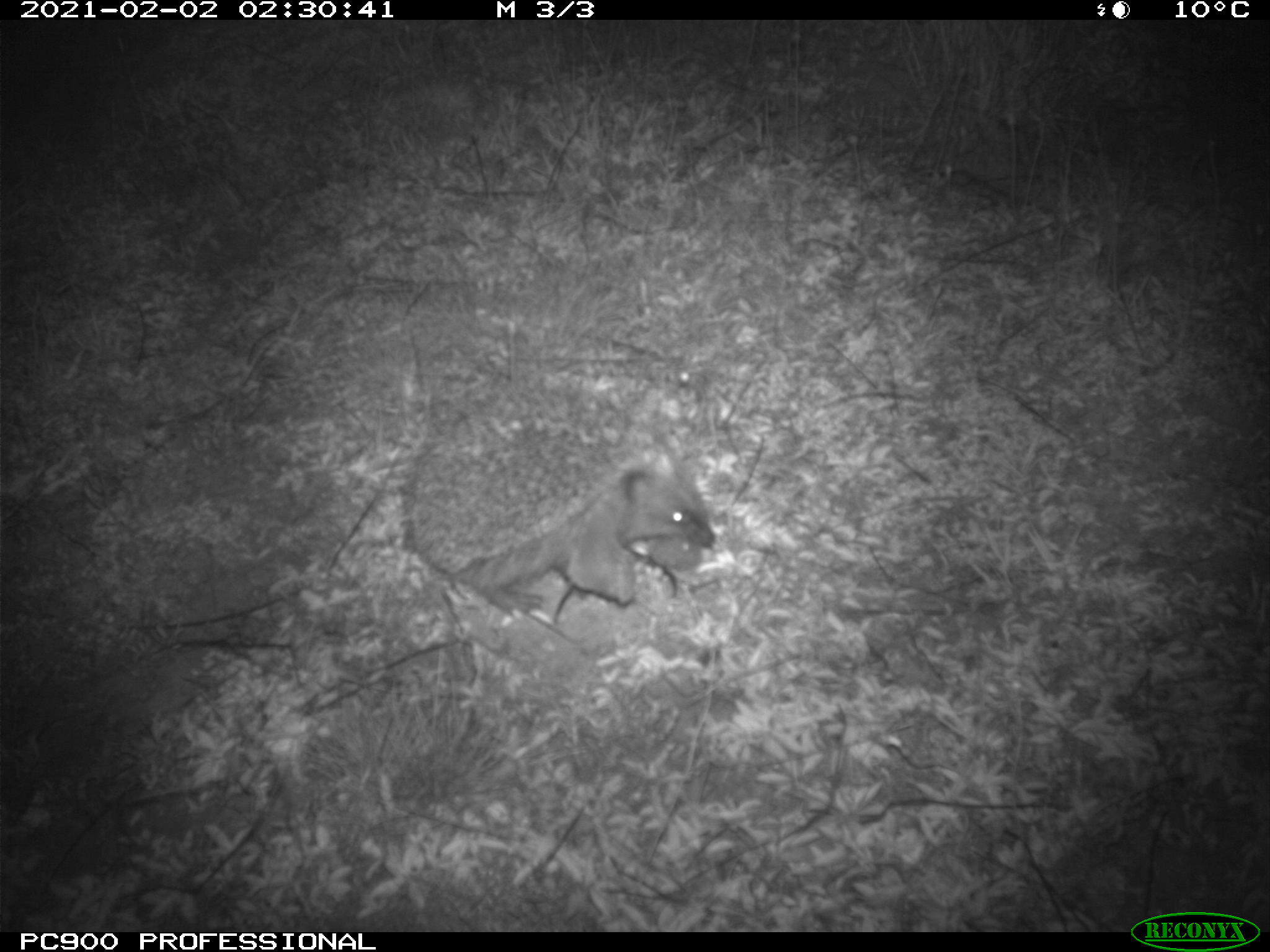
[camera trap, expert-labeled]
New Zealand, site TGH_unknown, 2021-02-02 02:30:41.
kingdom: Animalia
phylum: Chordata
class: Mammalia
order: Eulipotyphla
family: Erinaceidae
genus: Erinaceus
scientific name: Erinaceus europaeus europaeus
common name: european hedgehog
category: hedgehog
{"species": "hedgehog (european hedgehog) (Erinaceus europaeus europaeus)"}